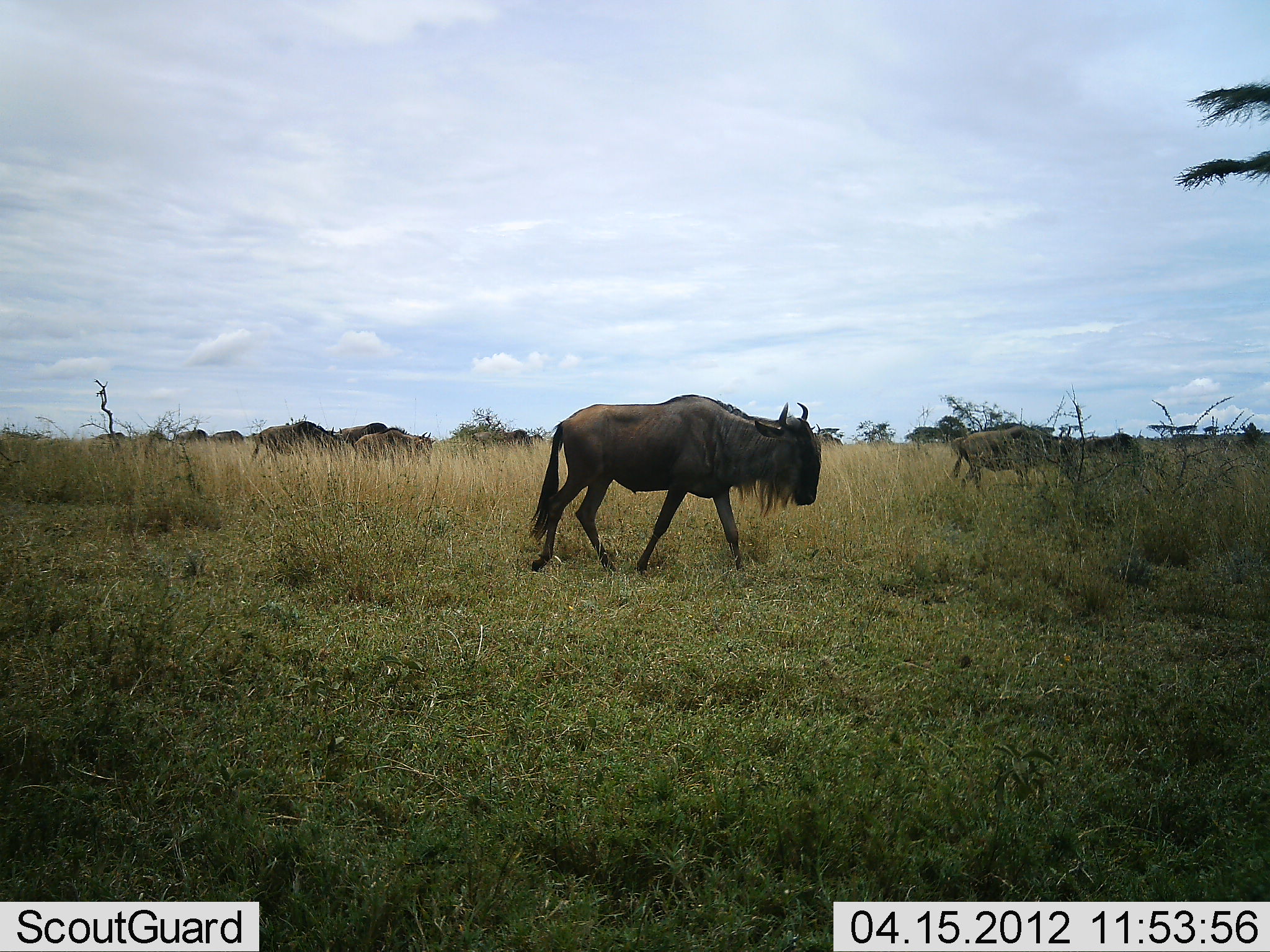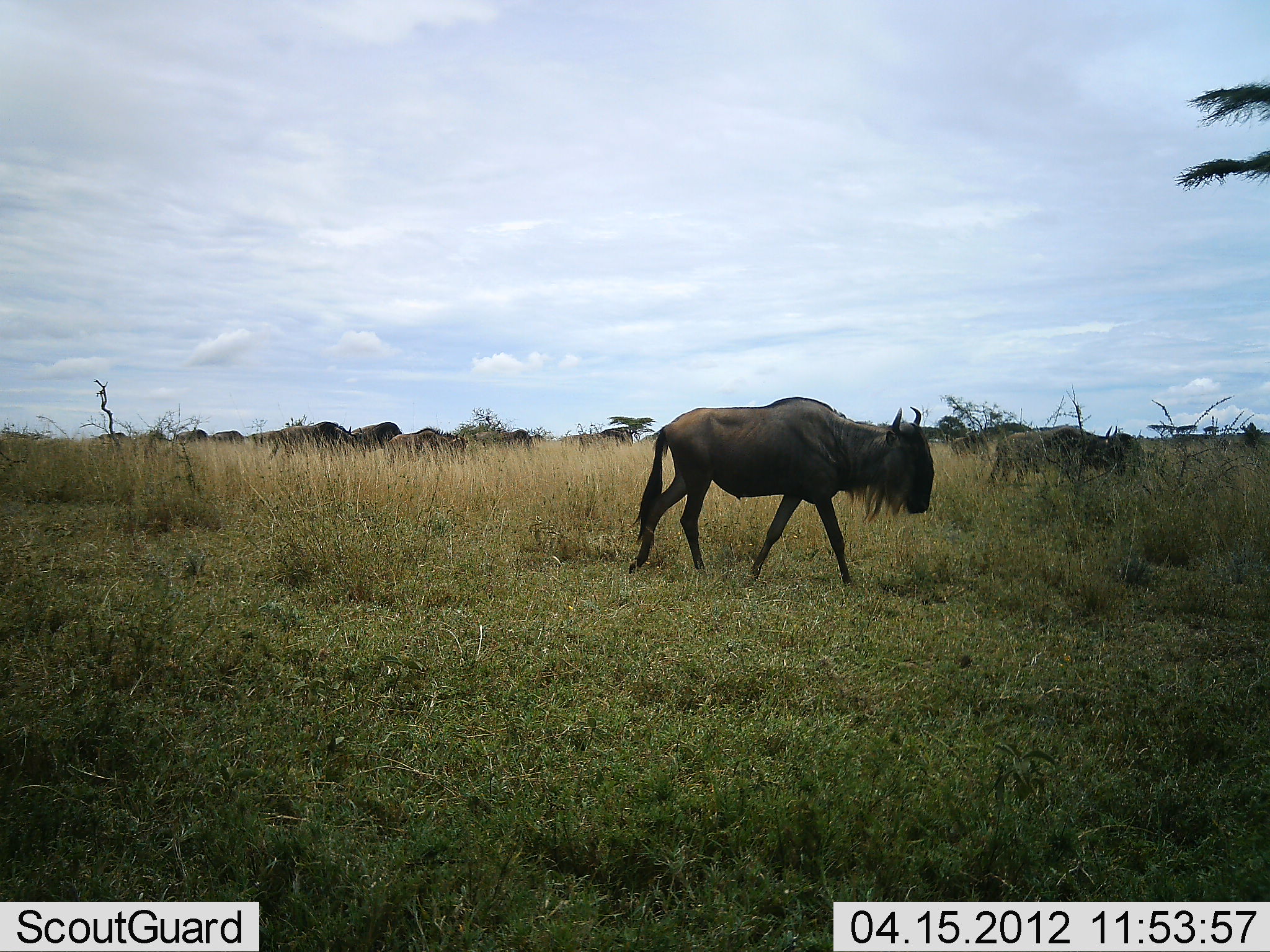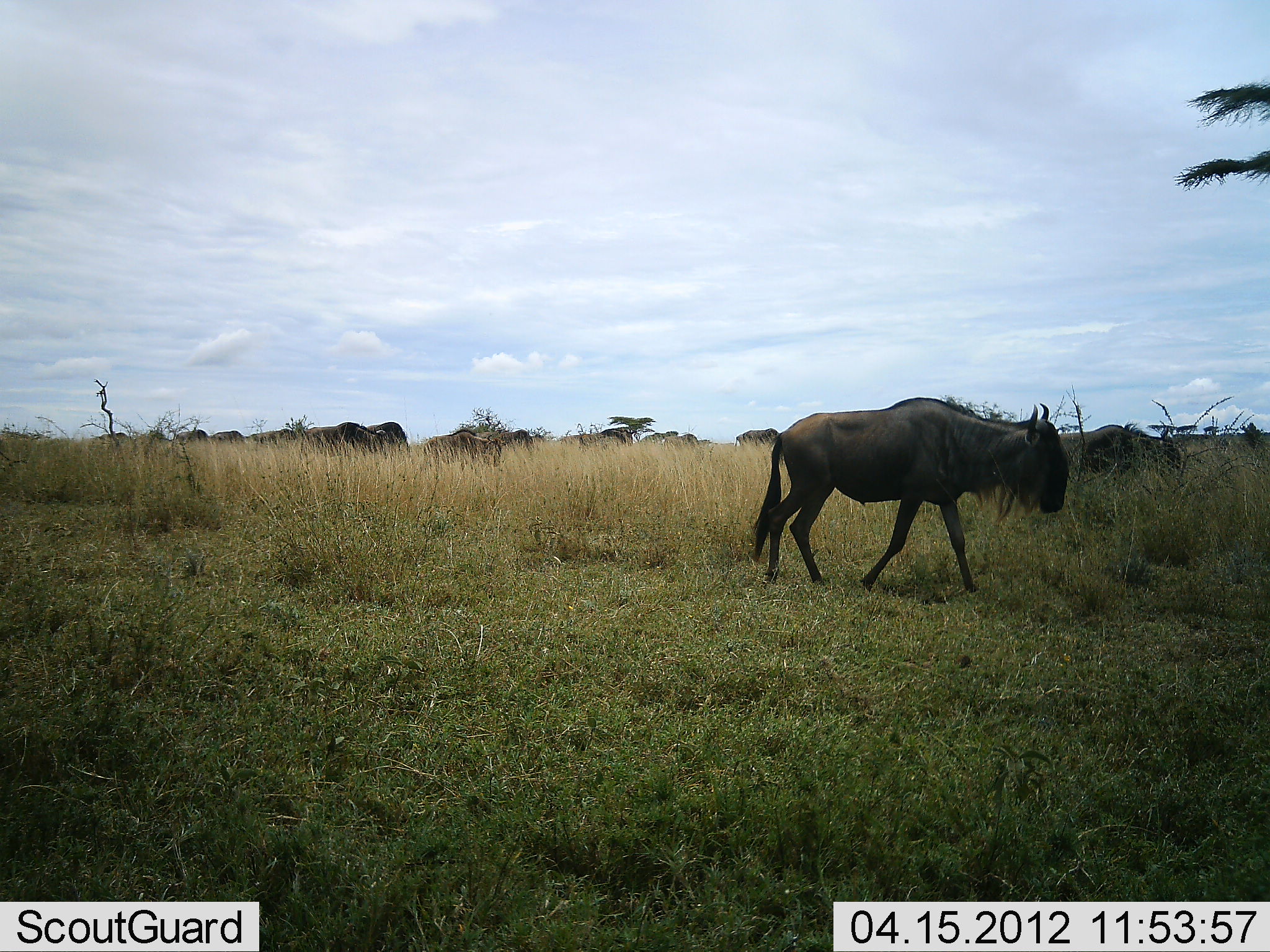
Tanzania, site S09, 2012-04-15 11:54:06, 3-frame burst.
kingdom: Animalia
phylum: Chordata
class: Mammalia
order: Artiodactyla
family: Bovidae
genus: Connochaetes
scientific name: Connochaetes taurinus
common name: blue wildebeest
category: wildebeest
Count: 11-50.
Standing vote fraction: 20%.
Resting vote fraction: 0%.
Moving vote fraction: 100%.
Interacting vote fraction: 7%.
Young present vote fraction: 0%.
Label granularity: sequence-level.